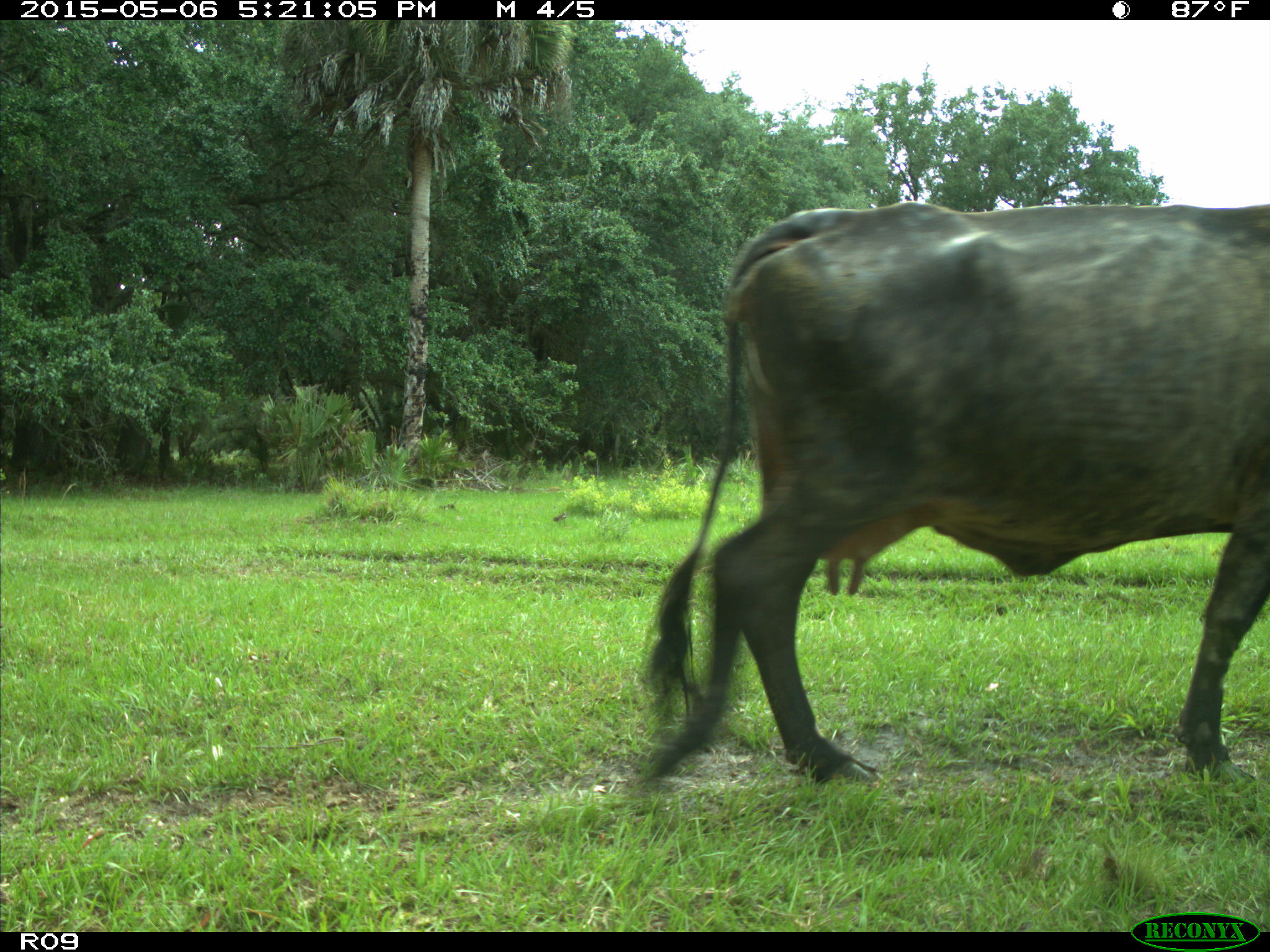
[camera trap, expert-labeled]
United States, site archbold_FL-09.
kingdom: Animalia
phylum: Chordata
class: Mammalia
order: Artiodactyla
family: Bovidae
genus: Bos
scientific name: Bos taurus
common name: domestic cow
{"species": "Bos taurus (domestic cow)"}